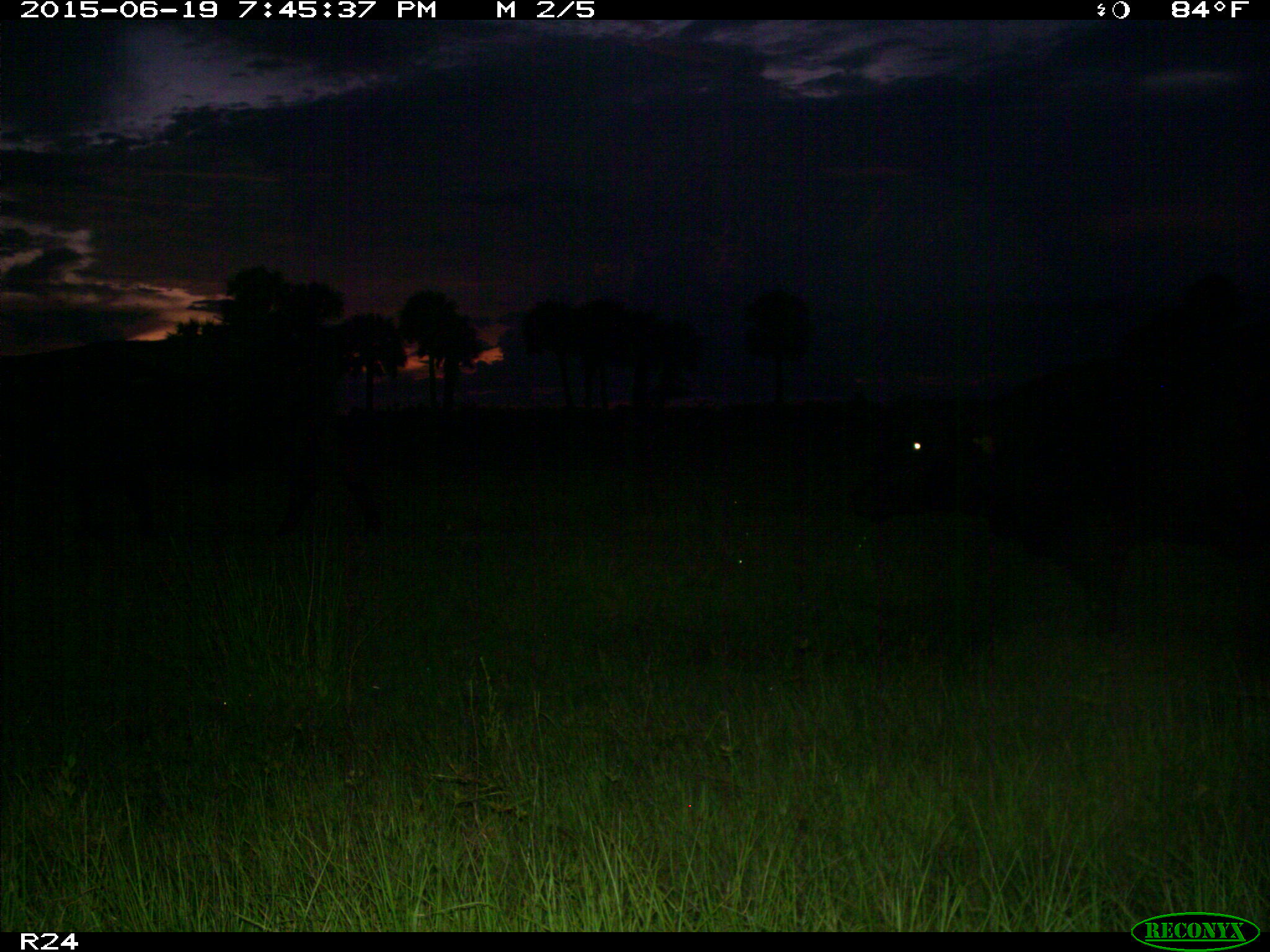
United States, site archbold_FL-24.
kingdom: Animalia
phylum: Chordata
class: Mammalia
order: Artiodactyla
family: Bovidae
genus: Bos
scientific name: Bos taurus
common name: domestic cow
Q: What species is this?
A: Bos taurus (domestic cow).